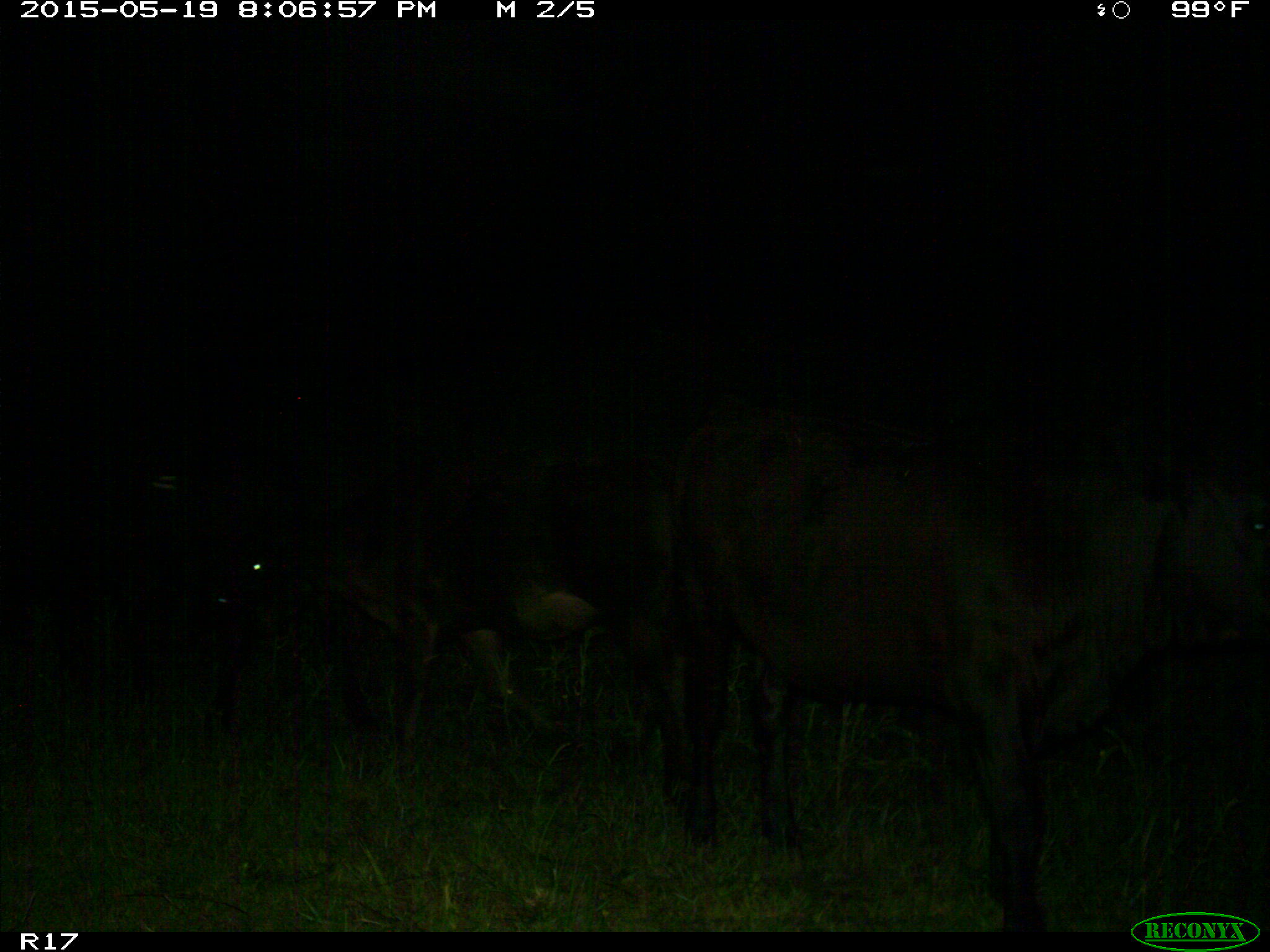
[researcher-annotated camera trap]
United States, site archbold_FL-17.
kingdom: Animalia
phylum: Chordata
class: Mammalia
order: Artiodactyla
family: Bovidae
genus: Bos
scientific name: Bos taurus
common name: domestic cow